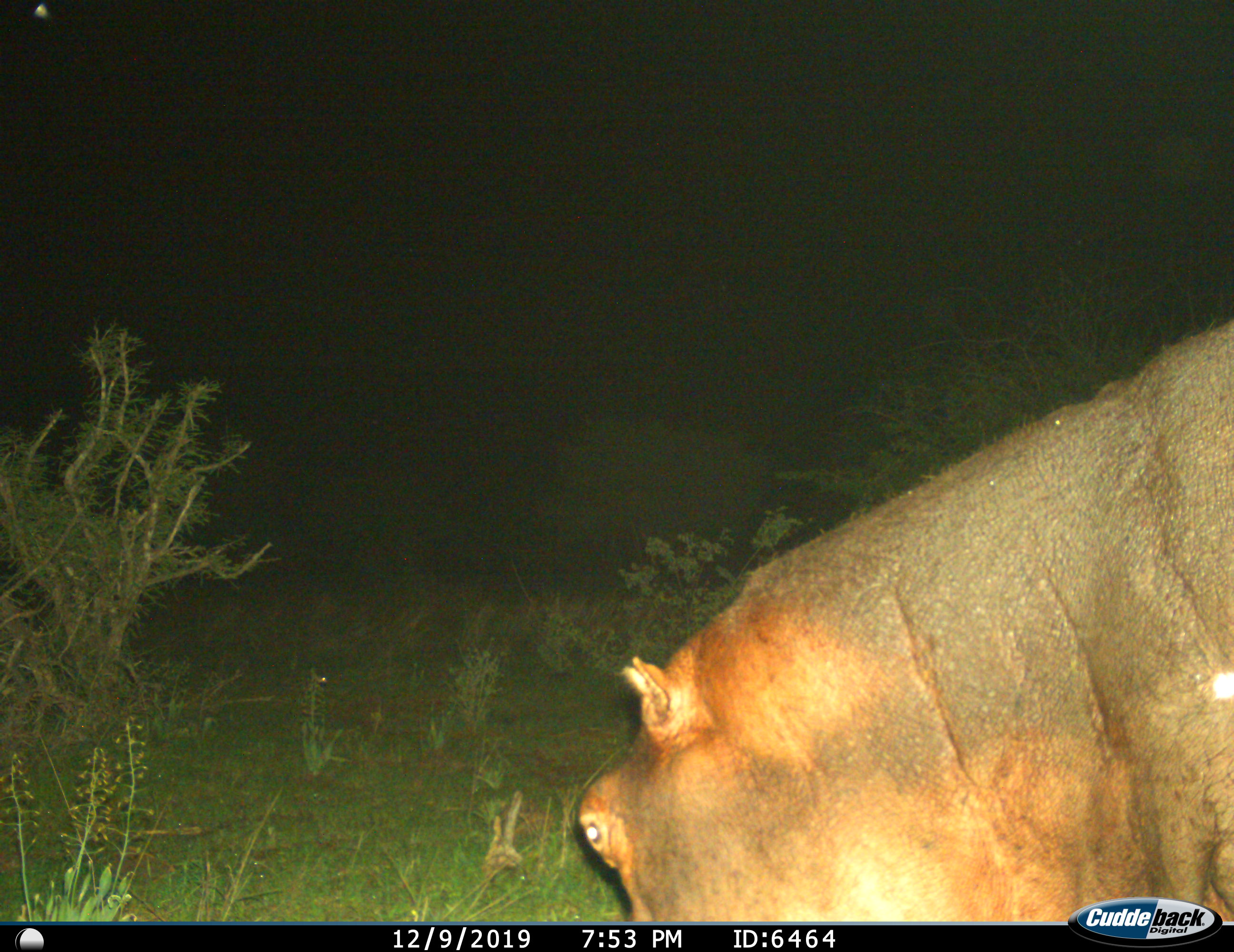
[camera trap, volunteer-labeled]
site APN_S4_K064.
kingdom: Animalia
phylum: Chordata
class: Mammalia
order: Artiodactyla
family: Hippopotamidae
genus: Hippopotamus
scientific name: Hippopotamus amphibius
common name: hippopotamus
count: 1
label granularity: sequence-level